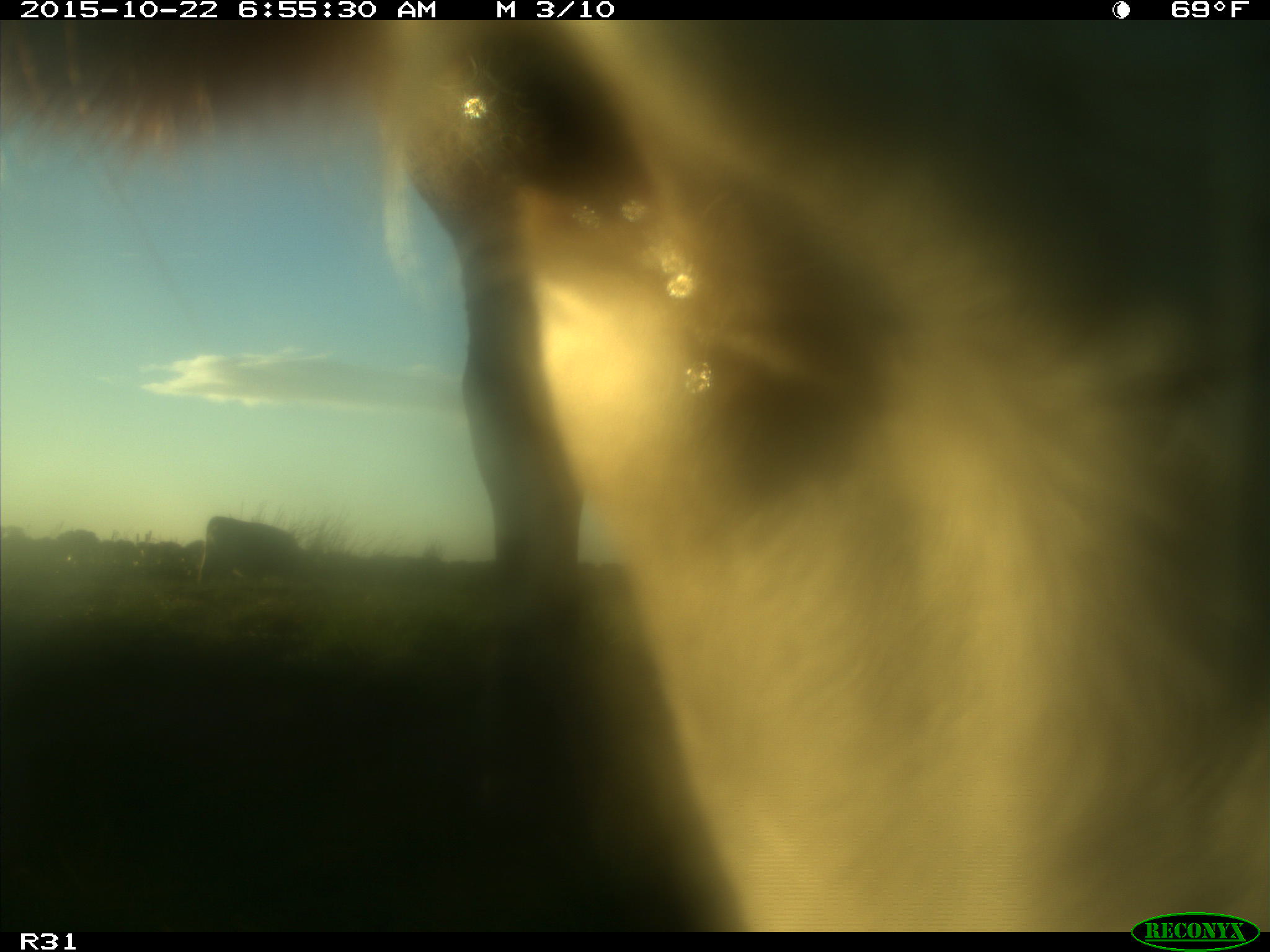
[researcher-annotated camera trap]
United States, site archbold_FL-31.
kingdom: Animalia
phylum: Chordata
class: Mammalia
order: Artiodactyla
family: Bovidae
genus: Bos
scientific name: Bos taurus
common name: domestic cow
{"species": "Bos taurus (domestic cow)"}